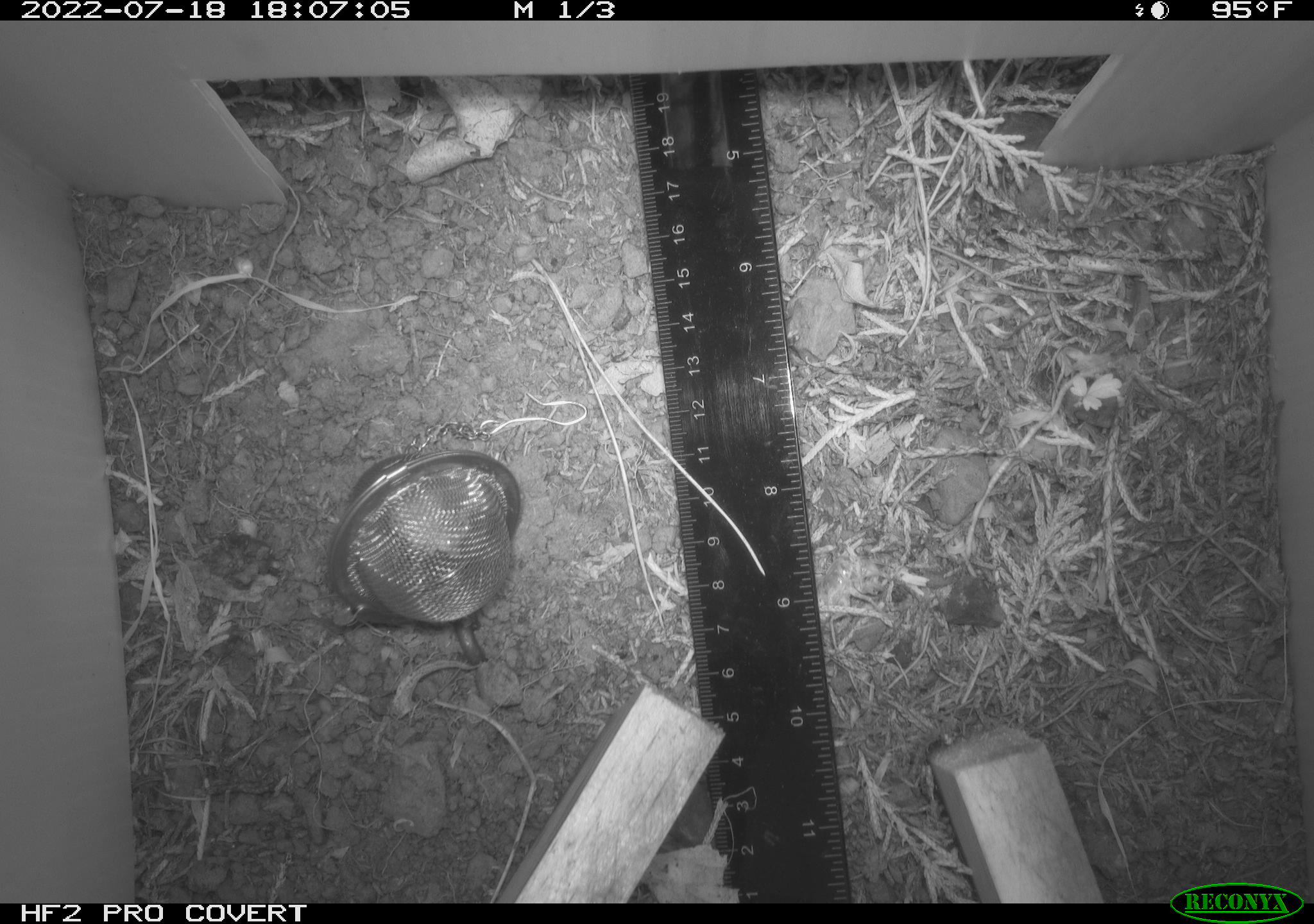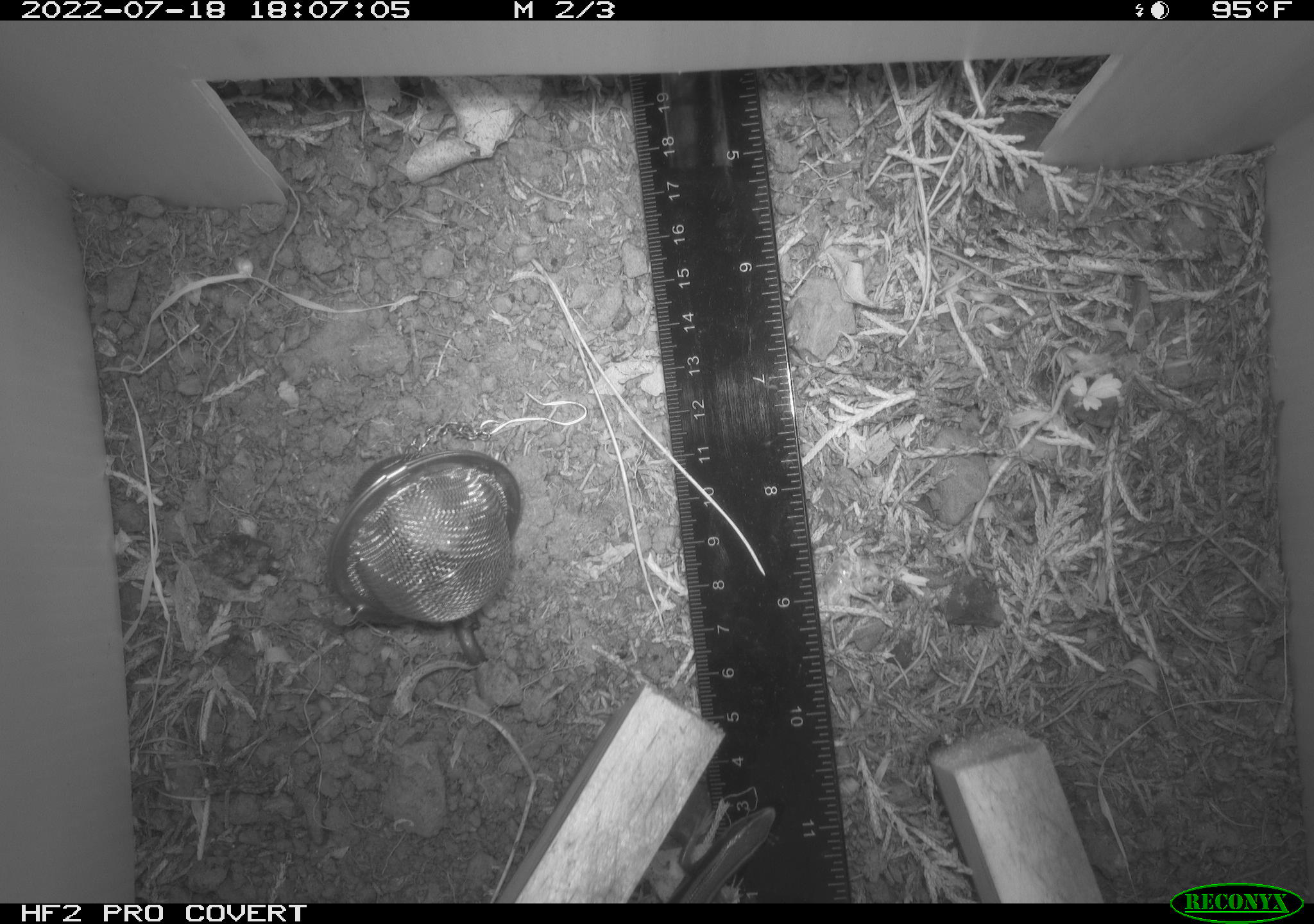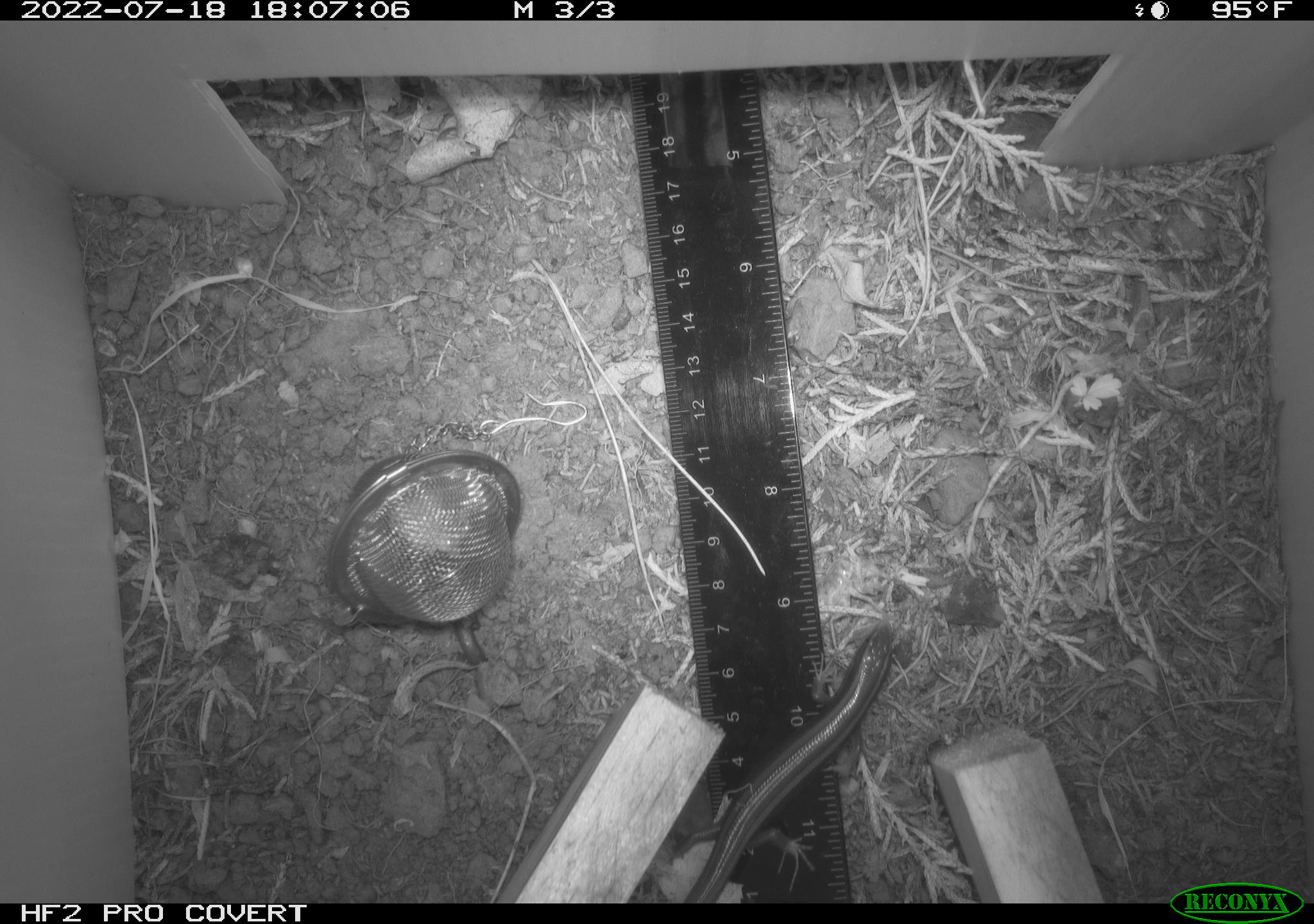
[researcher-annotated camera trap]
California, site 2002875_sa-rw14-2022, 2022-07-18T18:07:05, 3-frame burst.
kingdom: Animalia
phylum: Chordata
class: Reptilia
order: Squamata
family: Scincidae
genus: Plestiodon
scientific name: Plestiodon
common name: blue-tailed skinks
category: plestiodon species